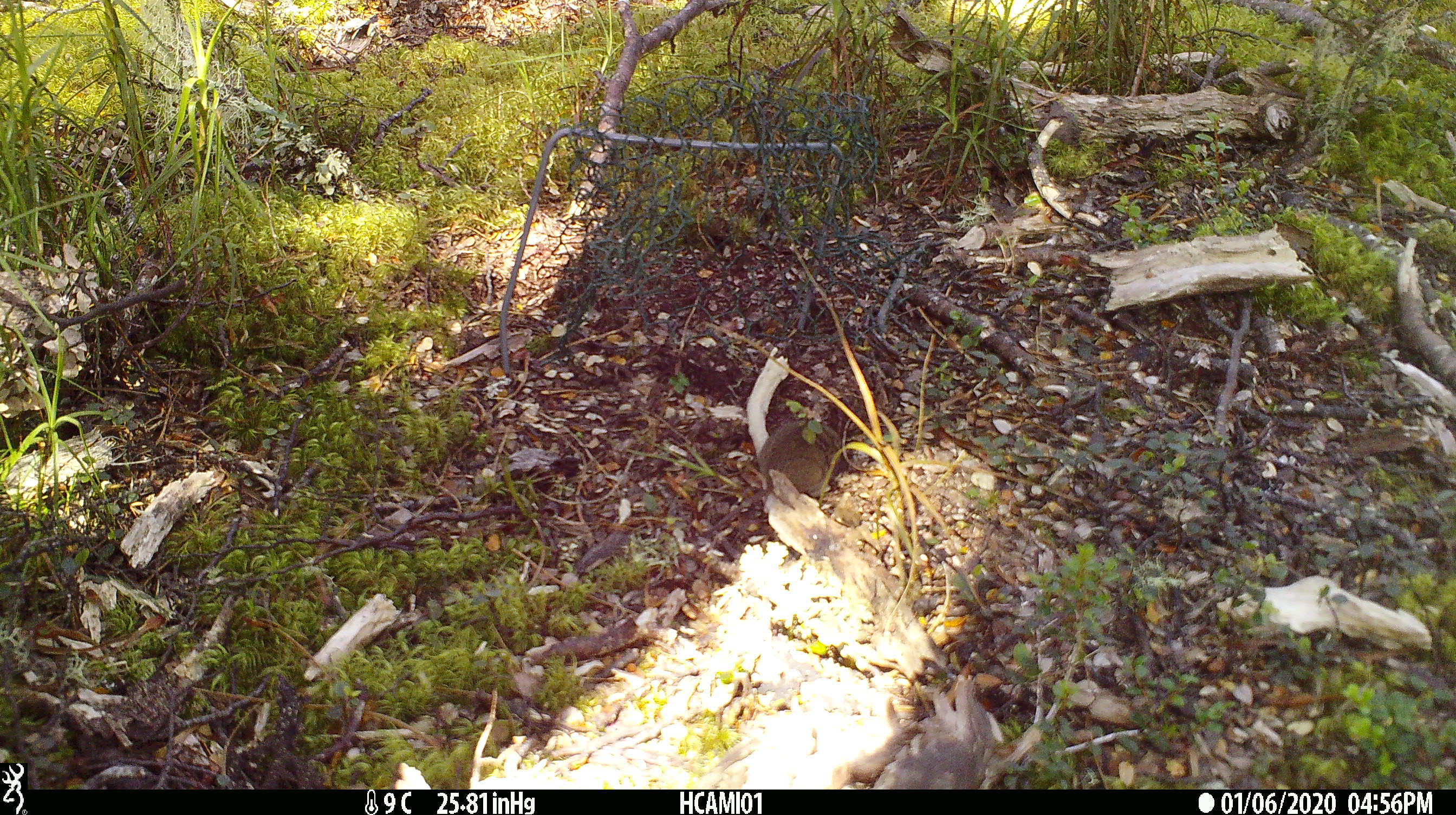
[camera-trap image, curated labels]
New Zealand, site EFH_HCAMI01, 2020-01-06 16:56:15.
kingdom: Animalia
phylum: Chordata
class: Mammalia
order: Rodentia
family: Muridae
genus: Mus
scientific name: Mus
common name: mouse